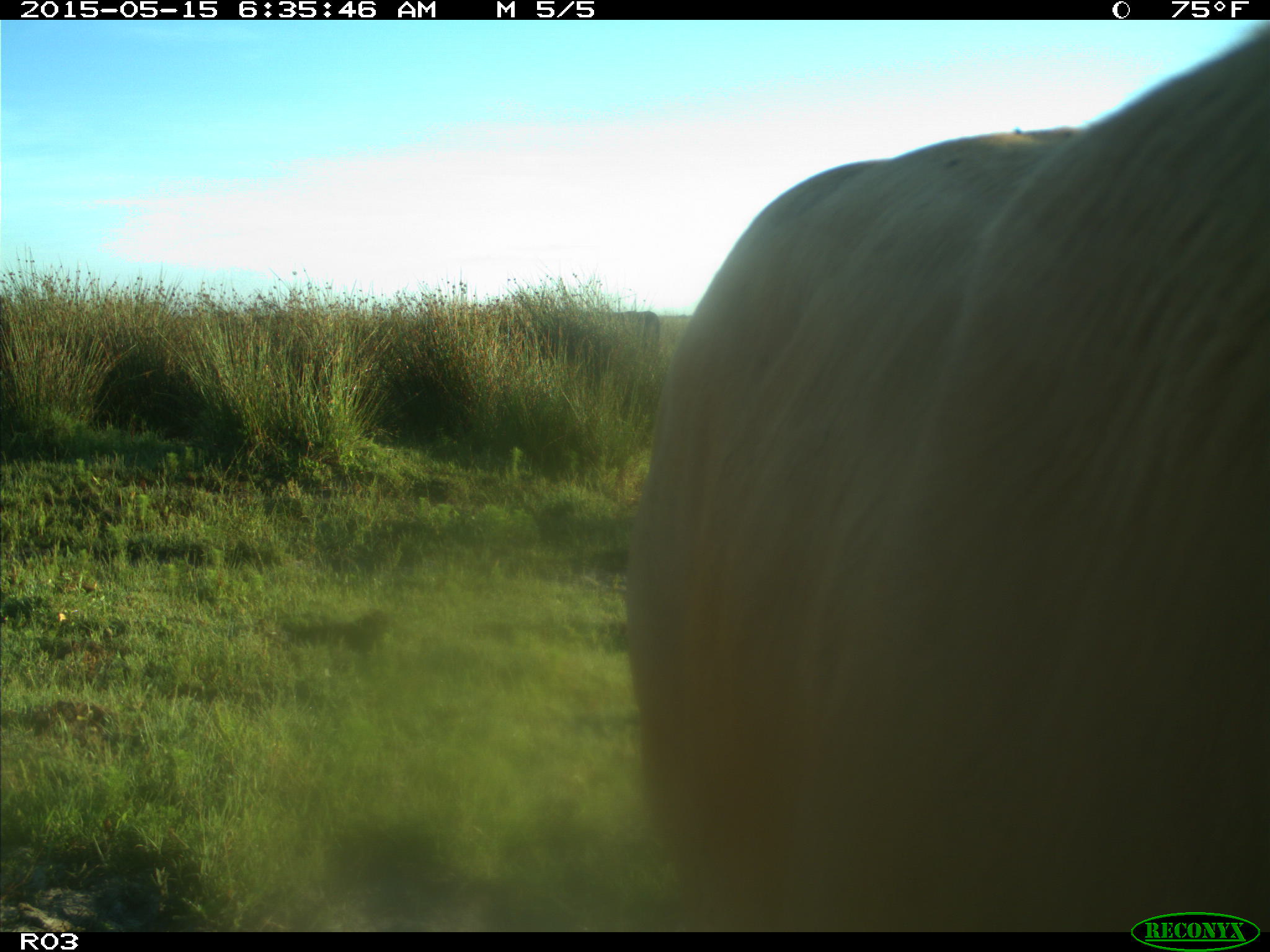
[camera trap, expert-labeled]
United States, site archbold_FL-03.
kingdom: Animalia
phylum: Chordata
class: Mammalia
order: Artiodactyla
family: Bovidae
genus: Bos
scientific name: Bos taurus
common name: domestic cow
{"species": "Bos taurus (domestic cow)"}